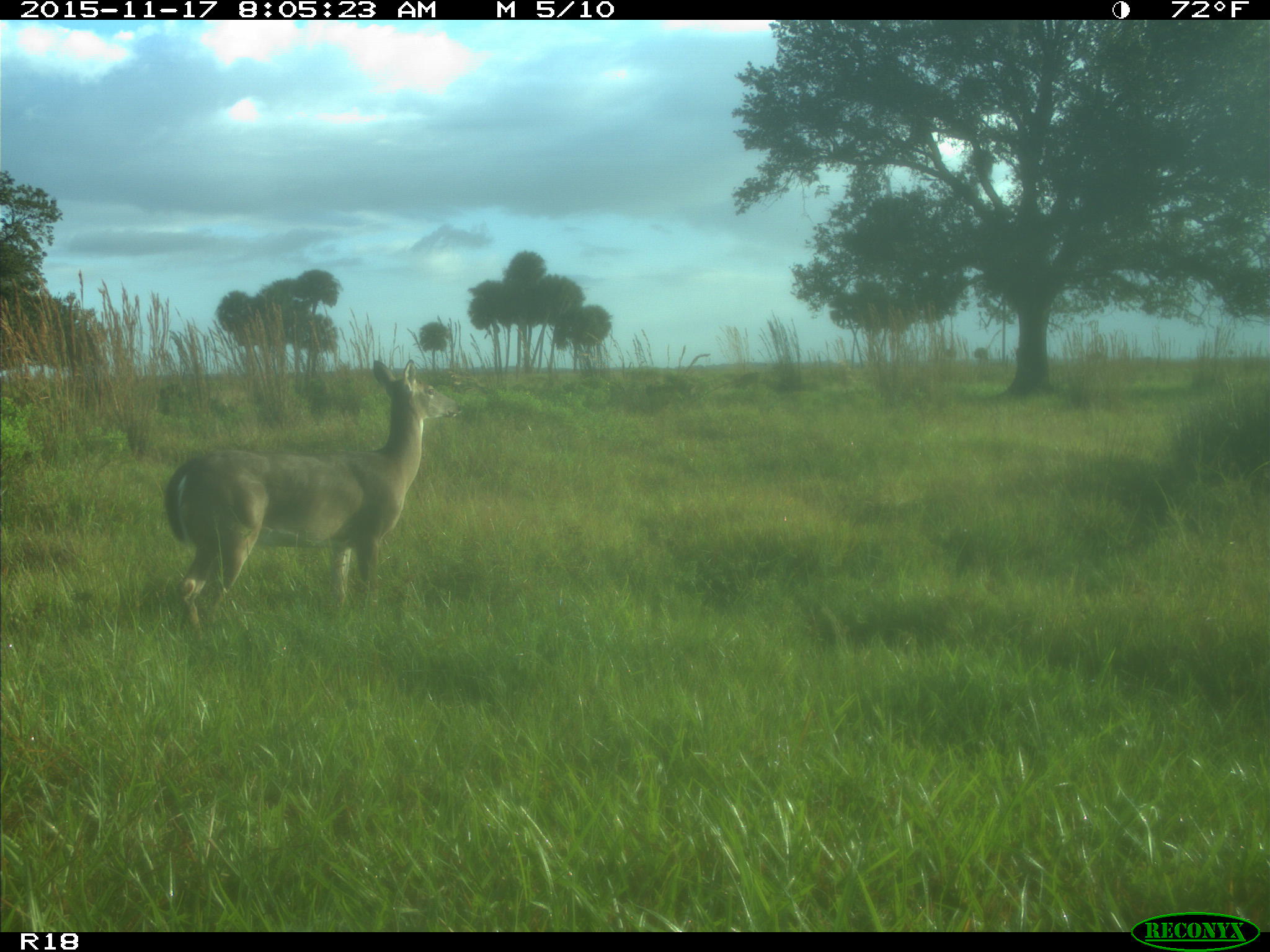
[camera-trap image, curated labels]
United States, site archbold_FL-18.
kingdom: Animalia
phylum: Chordata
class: Mammalia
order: Artiodactyla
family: Cervidae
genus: Odocoileus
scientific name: Odocoileus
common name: deer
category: unidentified deer